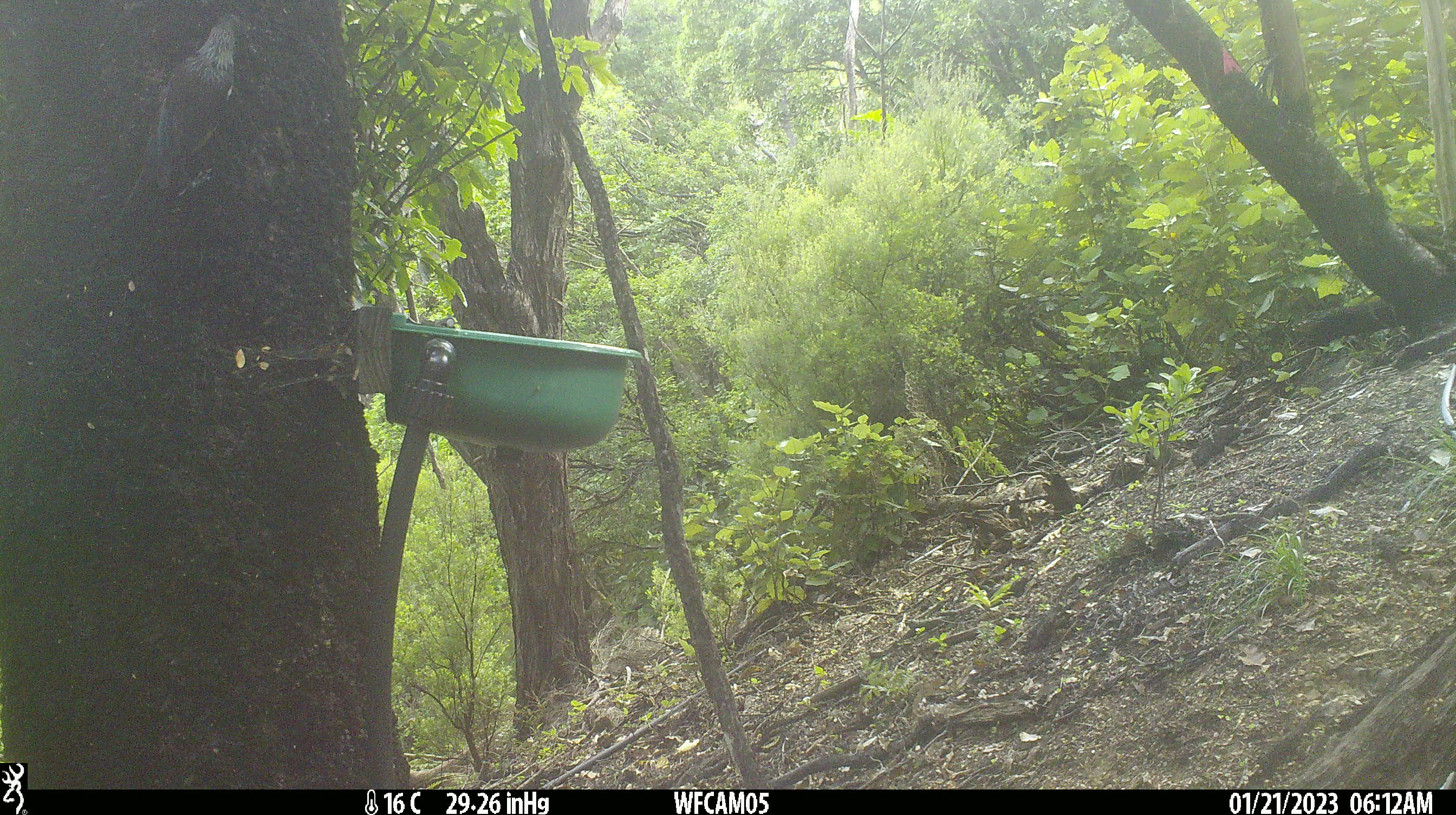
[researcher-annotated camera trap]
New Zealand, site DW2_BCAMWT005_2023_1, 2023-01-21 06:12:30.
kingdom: Animalia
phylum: Chordata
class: Aves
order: Passeriformes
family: Meliphagidae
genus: Prosthemadera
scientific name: Prosthemadera novaeseelandiae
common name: tui